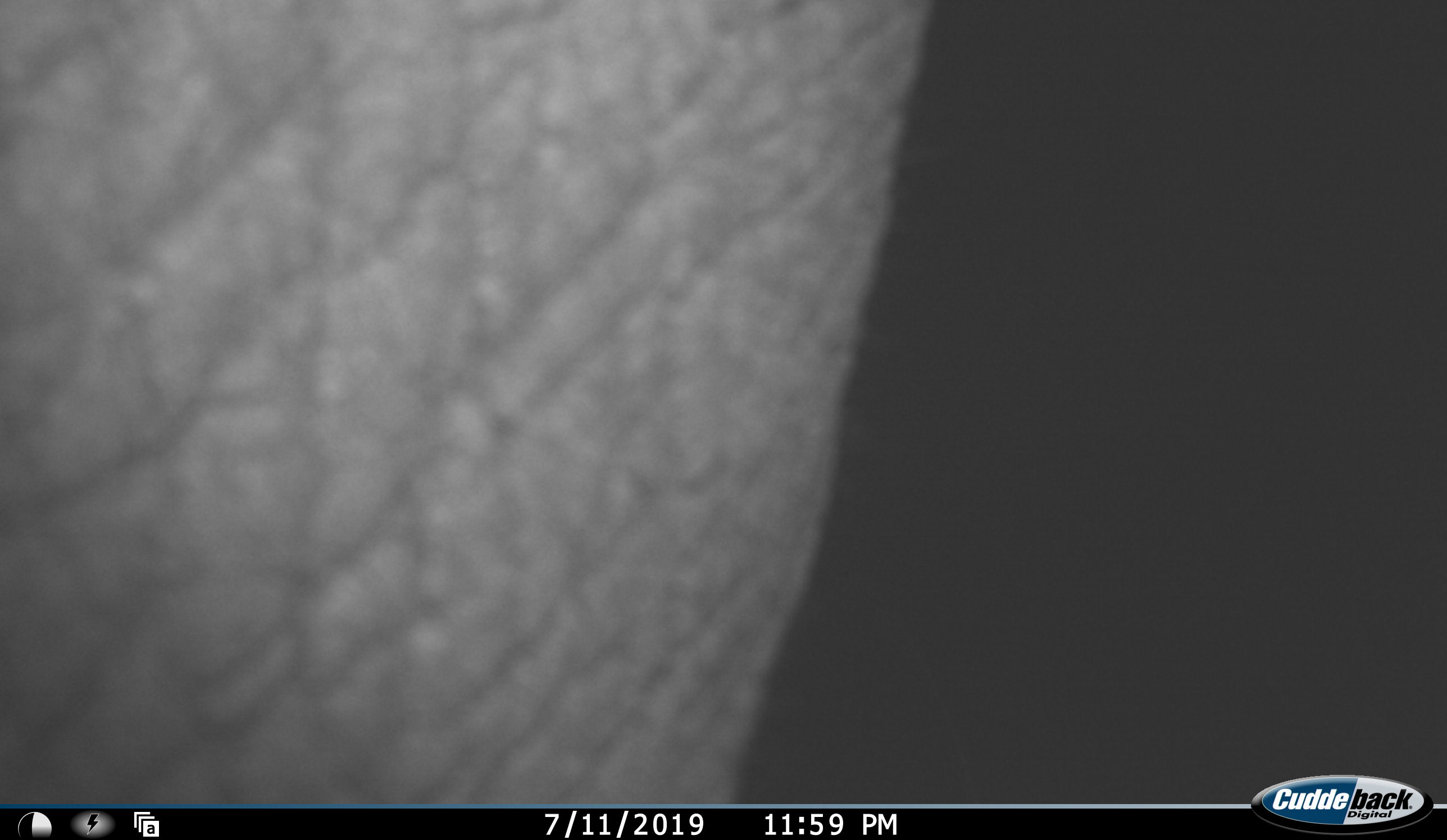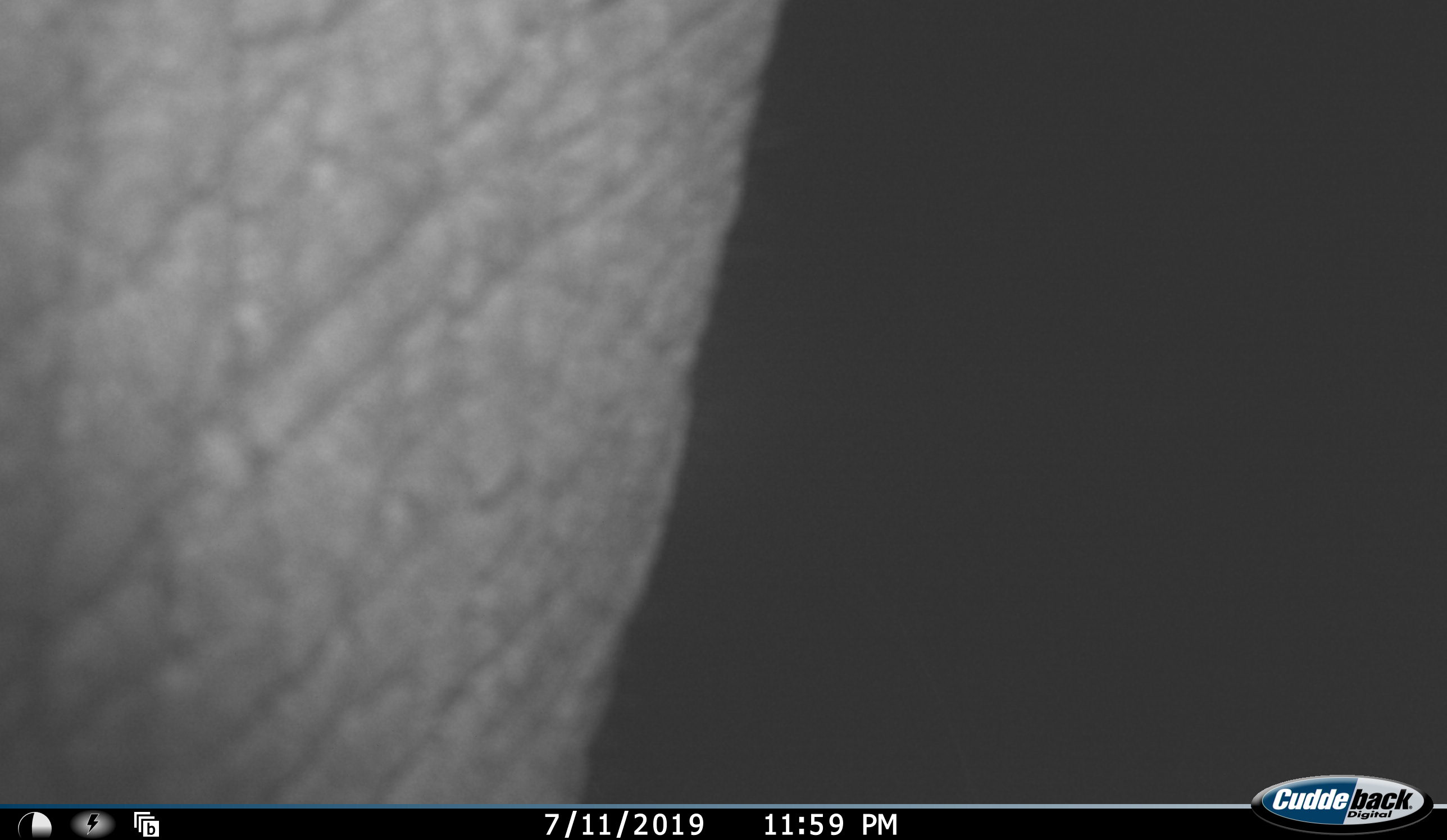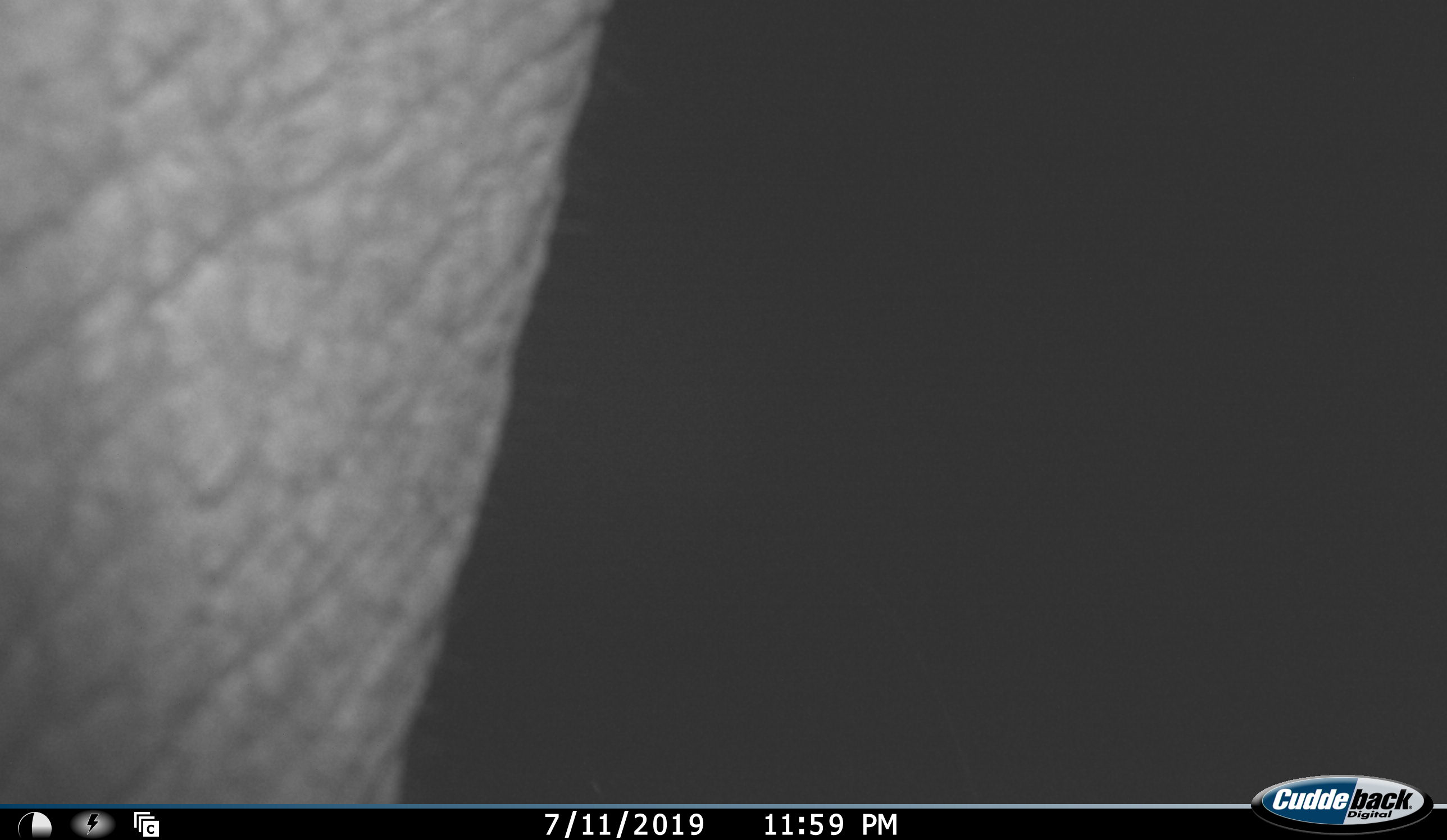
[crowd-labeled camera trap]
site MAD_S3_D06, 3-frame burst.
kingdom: Animalia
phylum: Chordata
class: Mammalia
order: Proboscidea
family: Elephantidae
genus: Loxodonta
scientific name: Loxodonta africana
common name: african bush elephant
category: elephant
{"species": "elephant (african bush elephant) (Loxodonta africana)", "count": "1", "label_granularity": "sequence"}